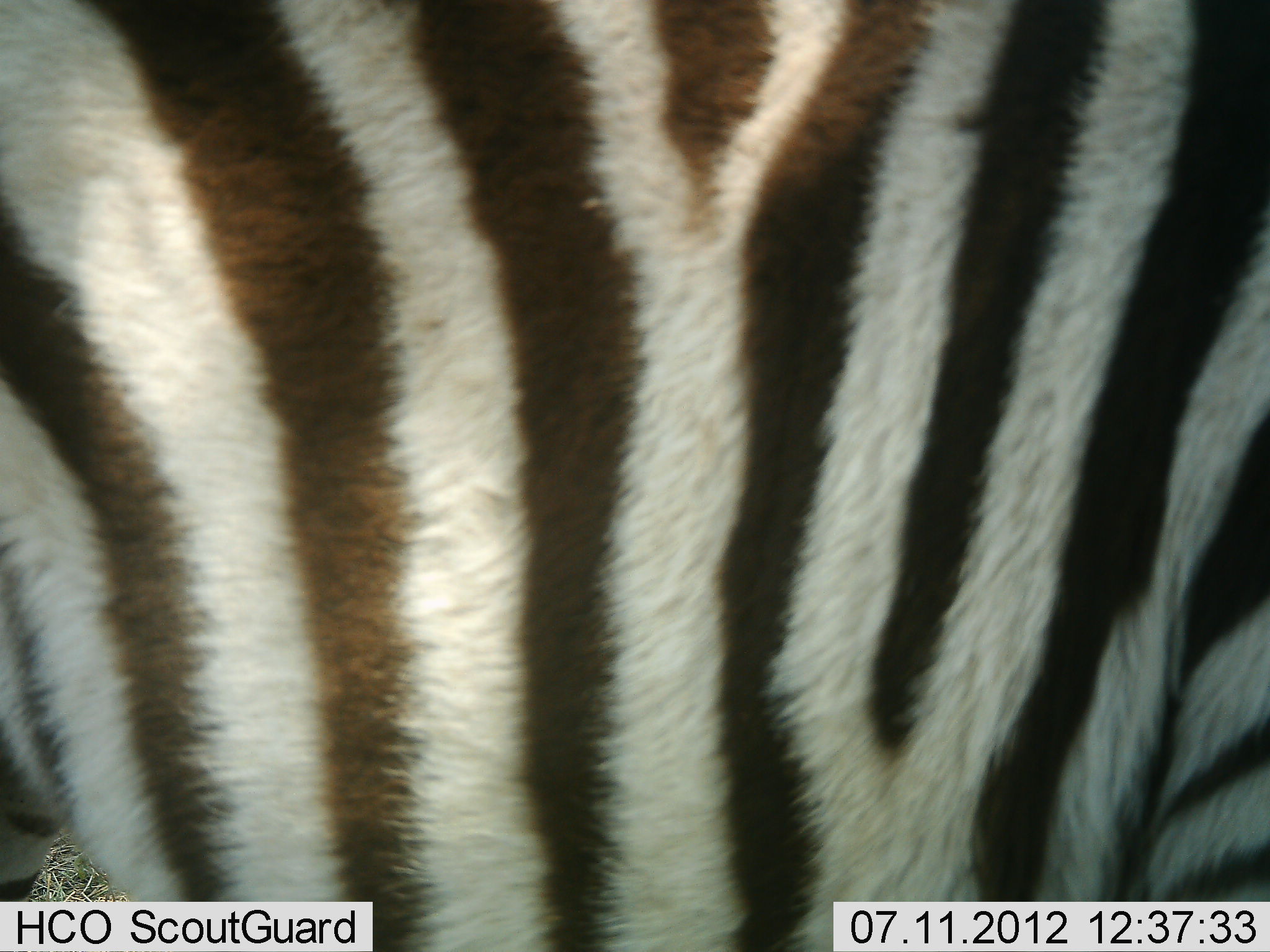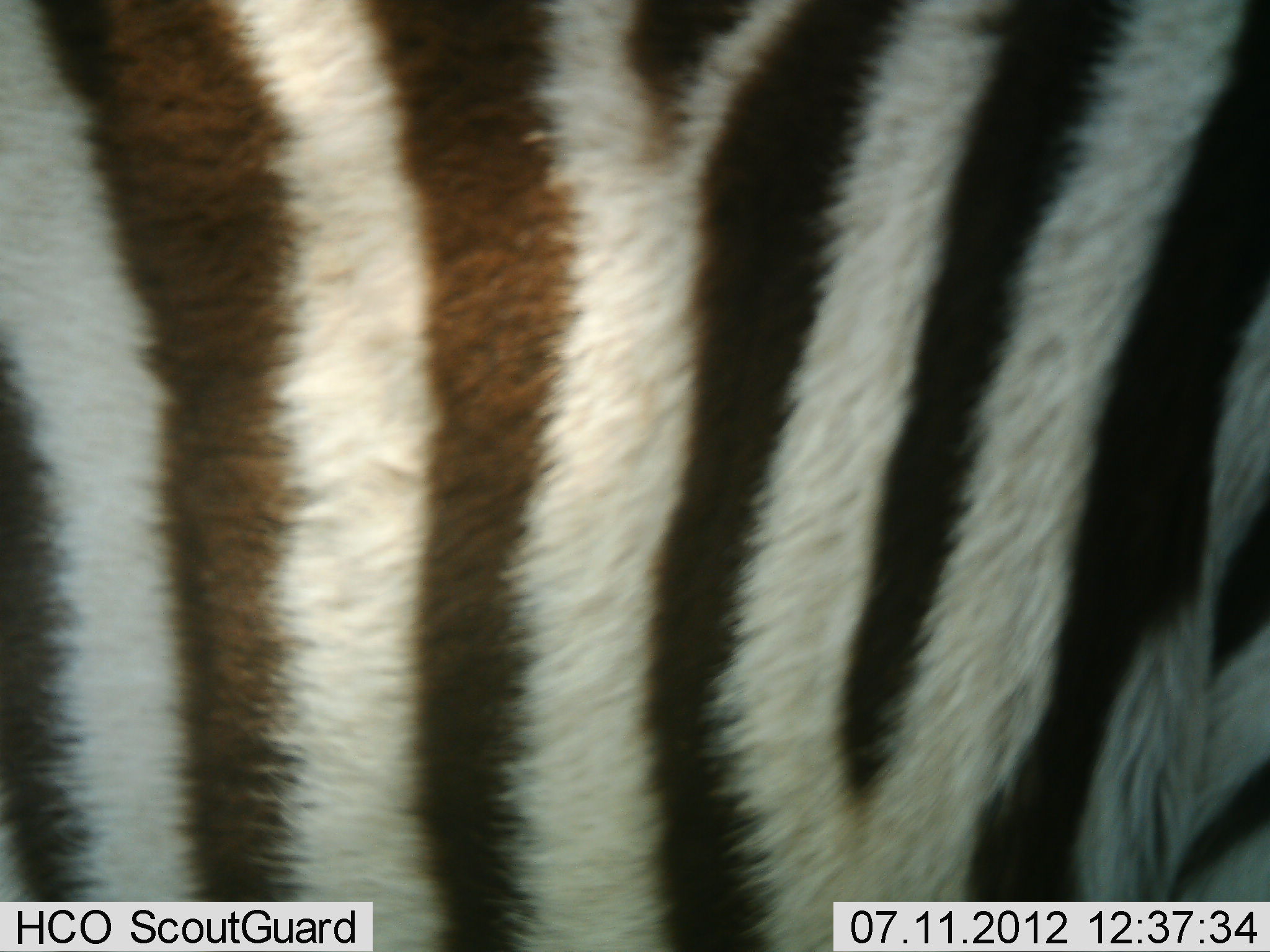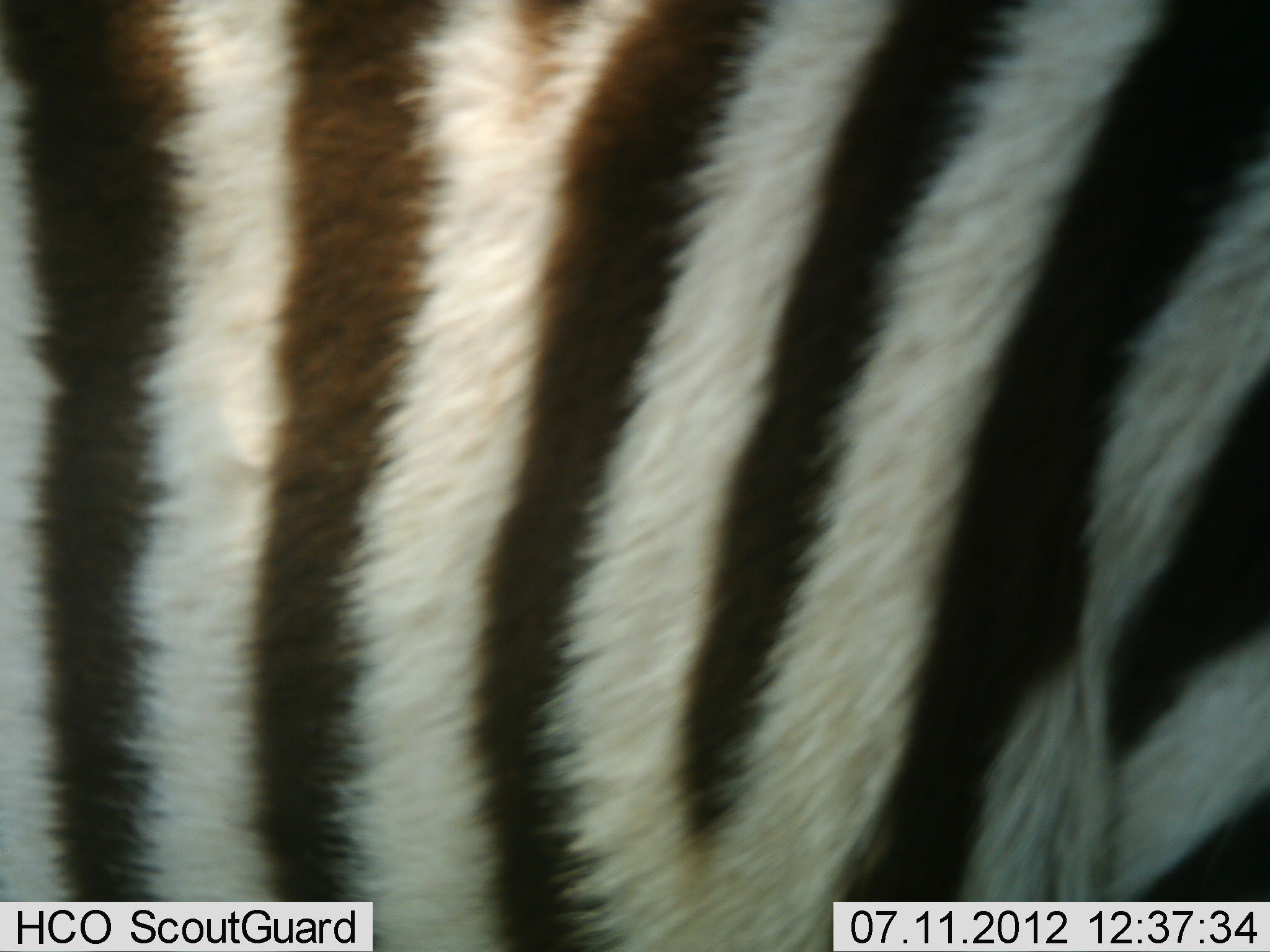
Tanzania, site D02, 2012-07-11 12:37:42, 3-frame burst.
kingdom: Animalia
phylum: Chordata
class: Mammalia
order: Perissodactyla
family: Equidae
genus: Equus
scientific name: Equus quagga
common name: plains zebra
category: zebra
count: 1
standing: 90%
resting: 0%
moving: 10%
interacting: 0%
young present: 0%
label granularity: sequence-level